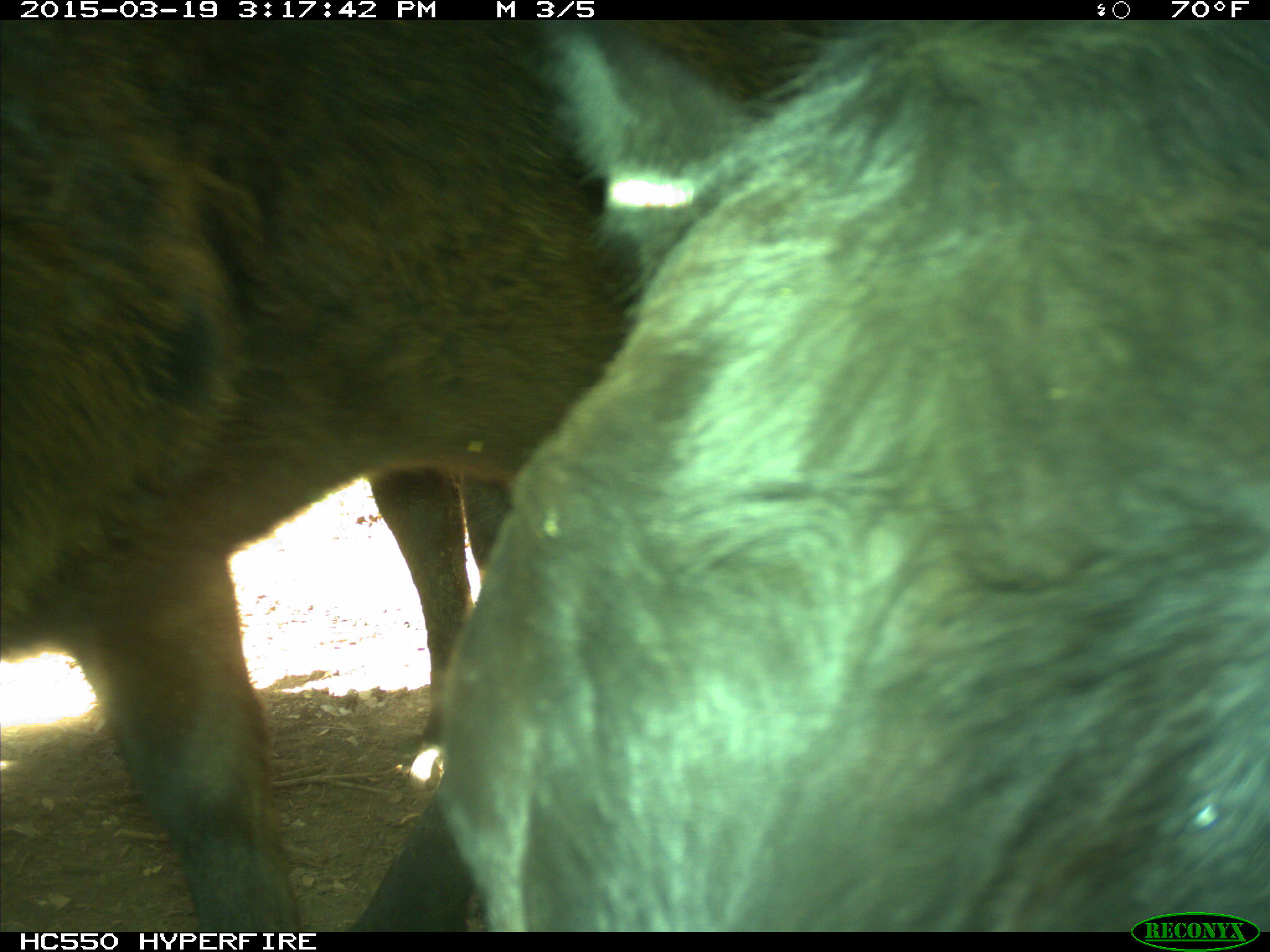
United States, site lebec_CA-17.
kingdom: Animalia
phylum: Chordata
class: Mammalia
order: Artiodactyla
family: Bovidae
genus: Bos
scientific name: Bos taurus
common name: domestic cow